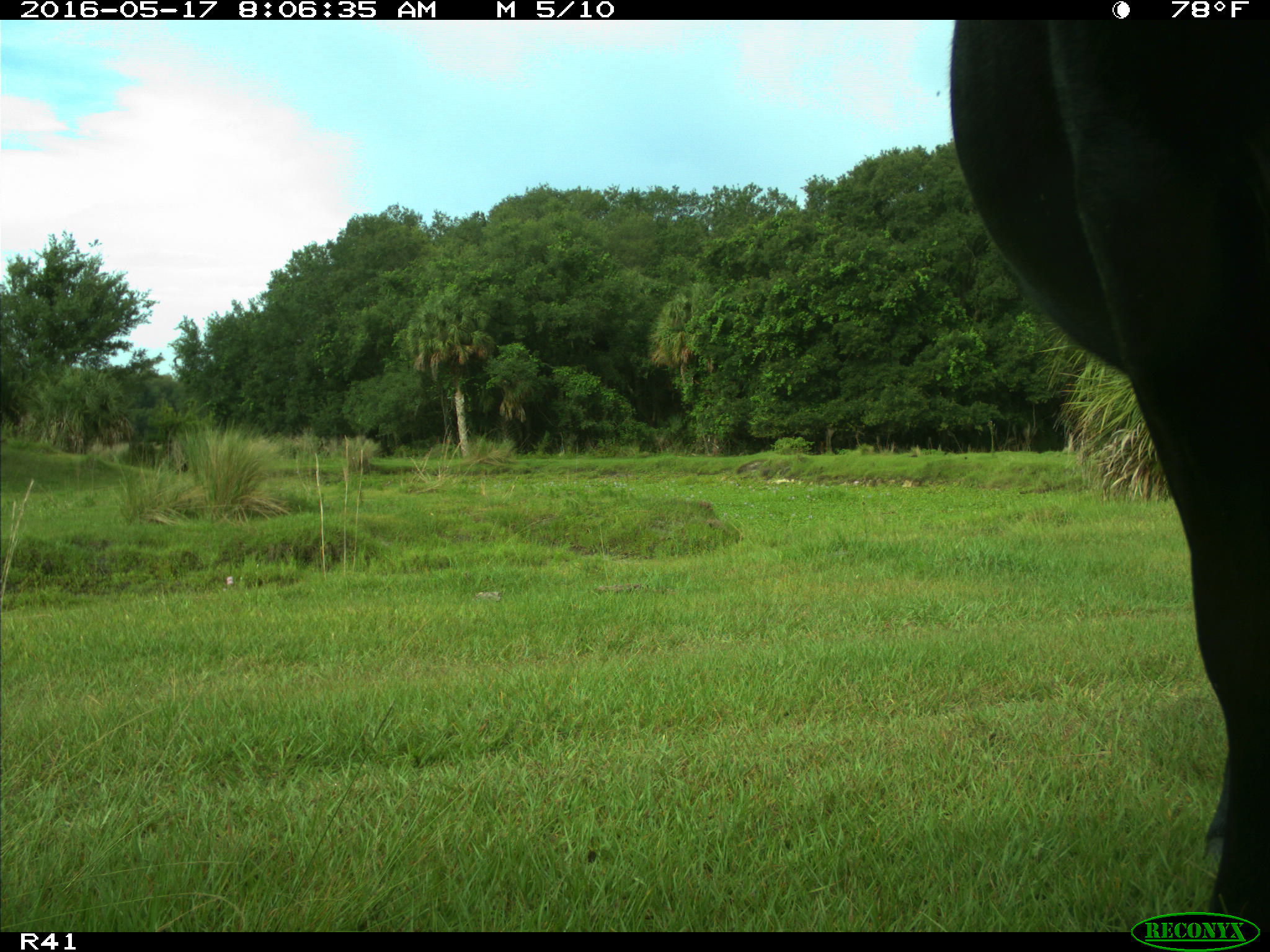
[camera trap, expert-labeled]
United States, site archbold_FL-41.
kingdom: Animalia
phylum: Chordata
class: Mammalia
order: Artiodactyla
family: Bovidae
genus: Bos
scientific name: Bos taurus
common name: domestic cow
Bos taurus (domestic cow).